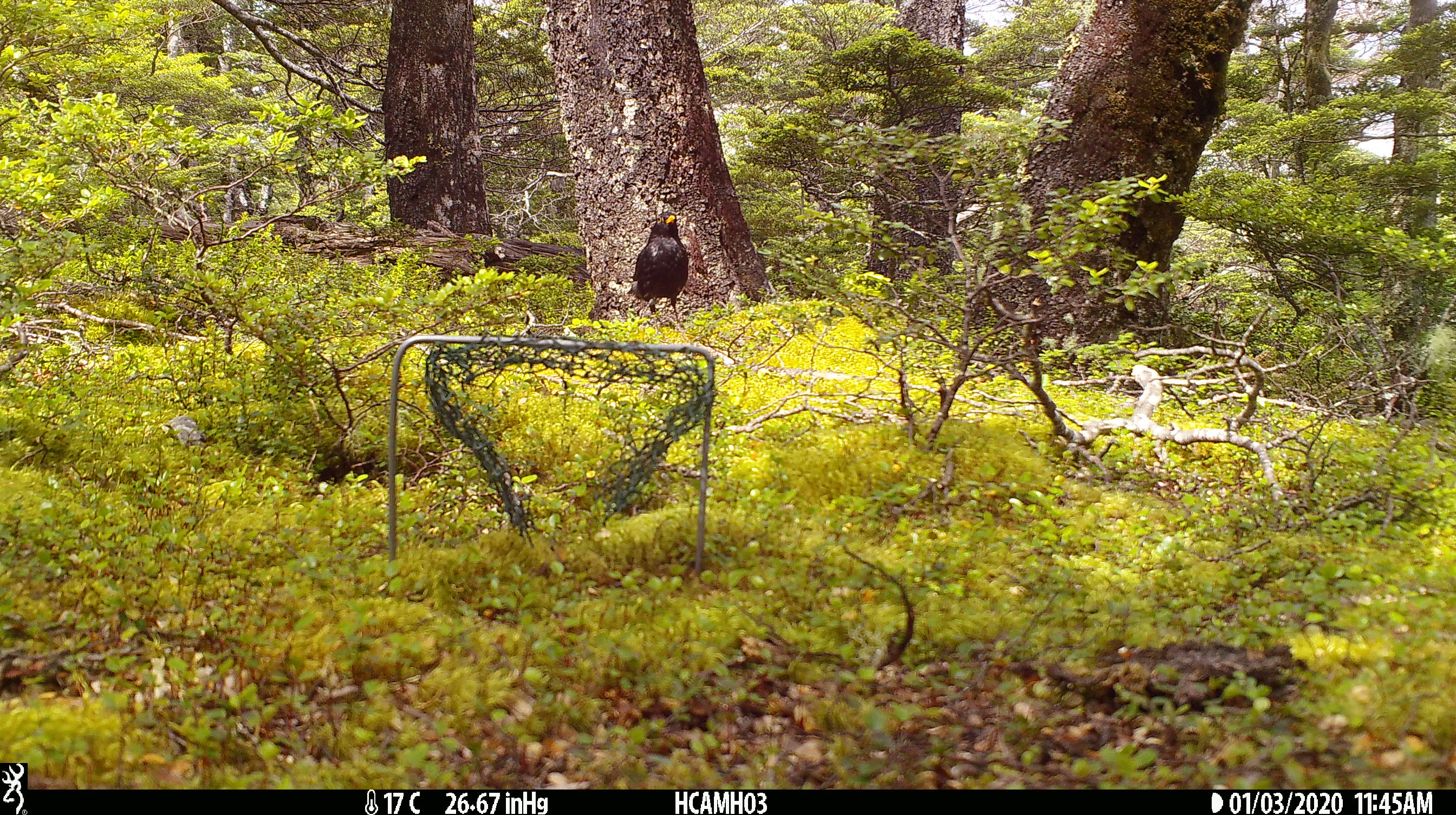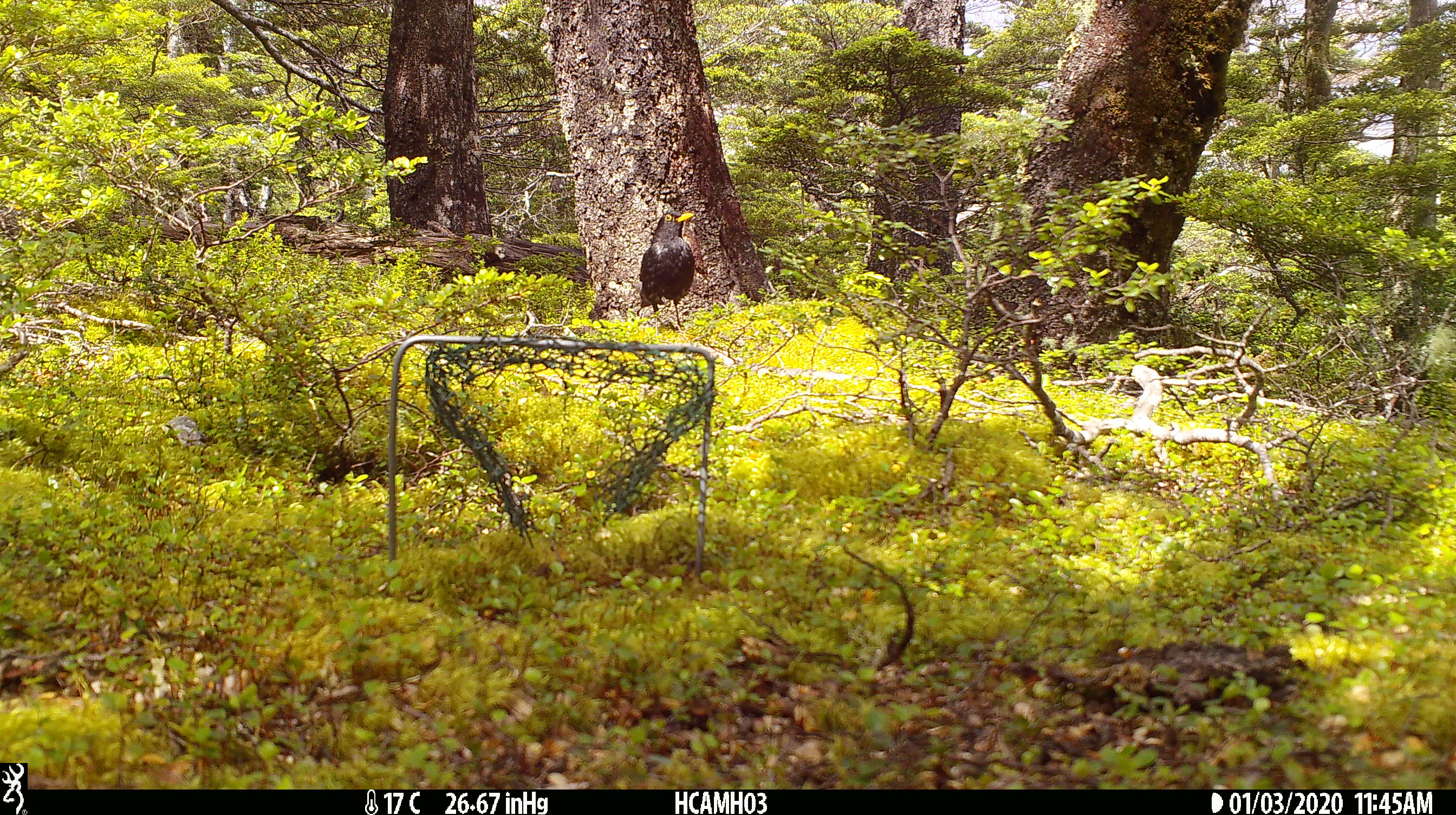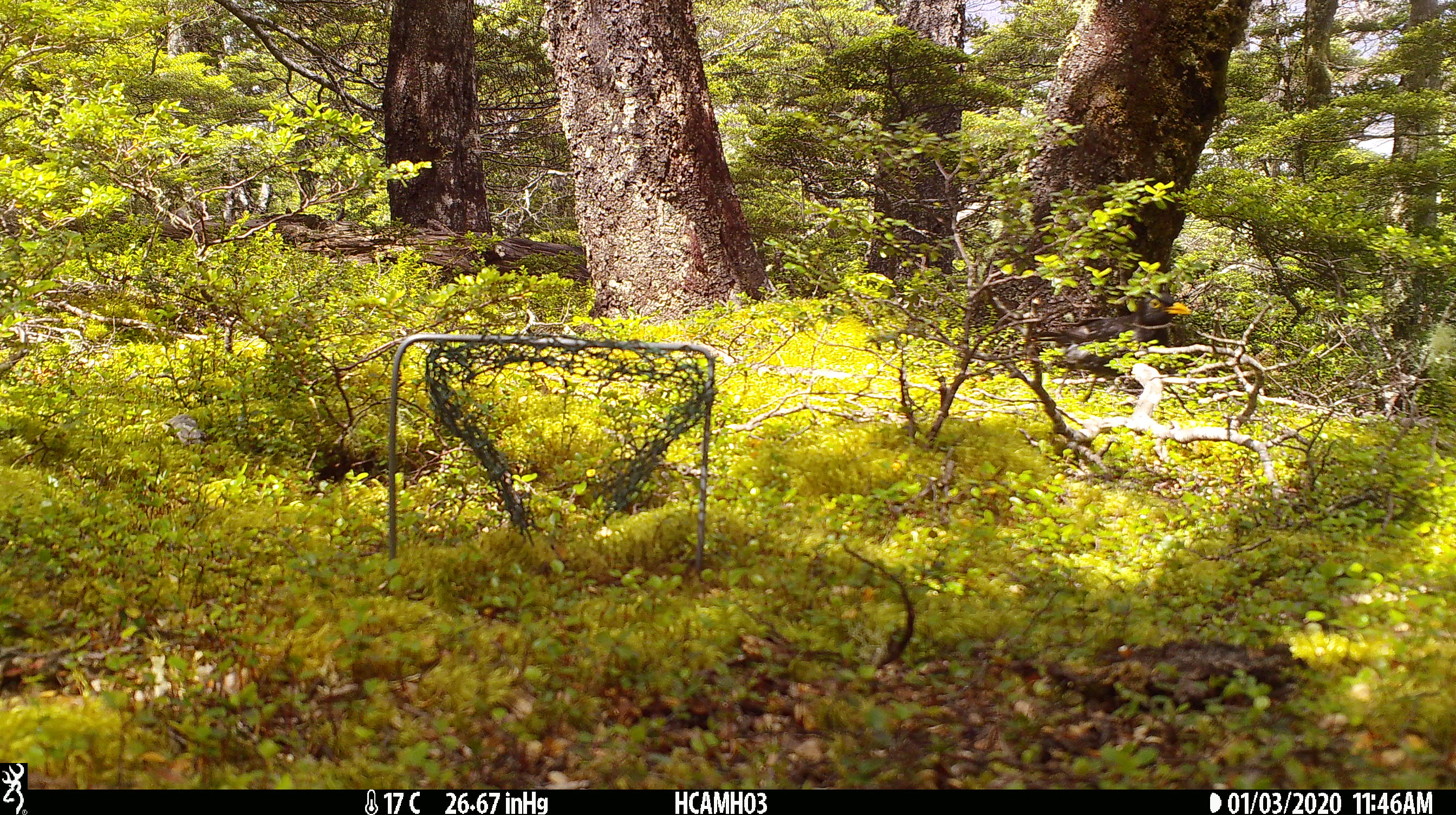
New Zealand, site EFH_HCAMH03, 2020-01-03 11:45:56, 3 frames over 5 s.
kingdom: Animalia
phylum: Chordata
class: Aves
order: Passeriformes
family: Turdidae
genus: Turdus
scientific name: Turdus merula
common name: eurasian blackbird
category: blackbird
Blackbird (eurasian blackbird) (Turdus merula).